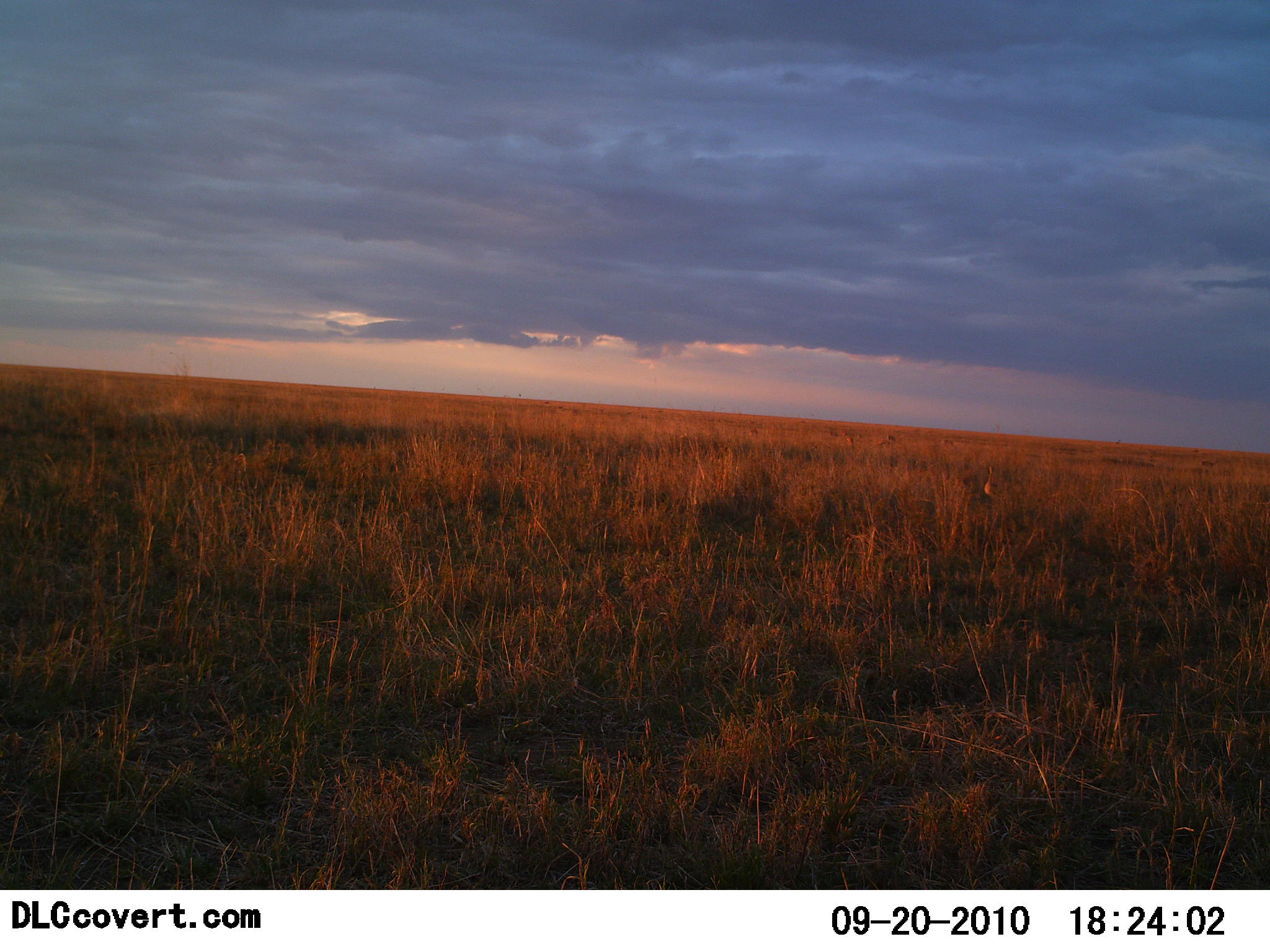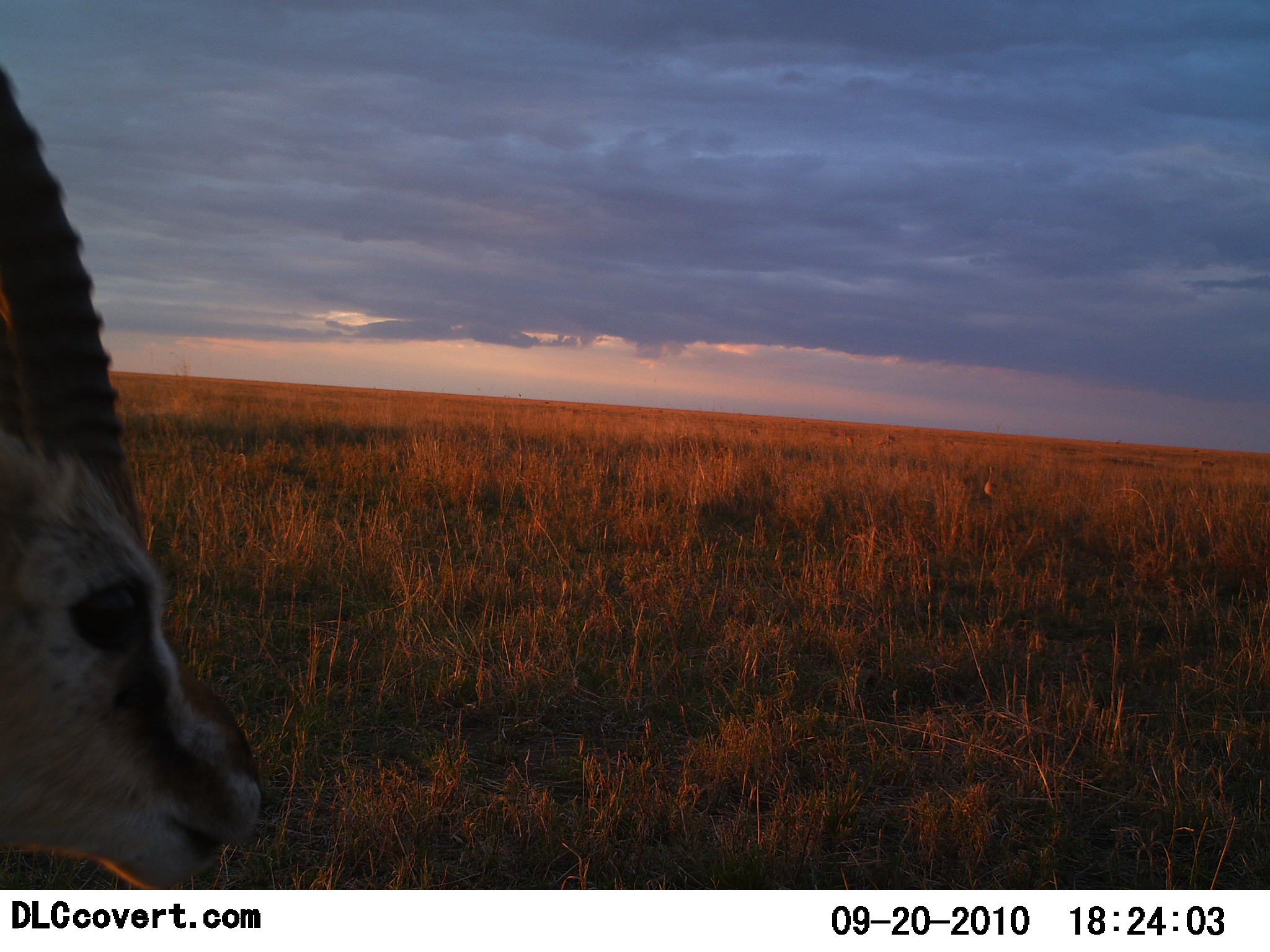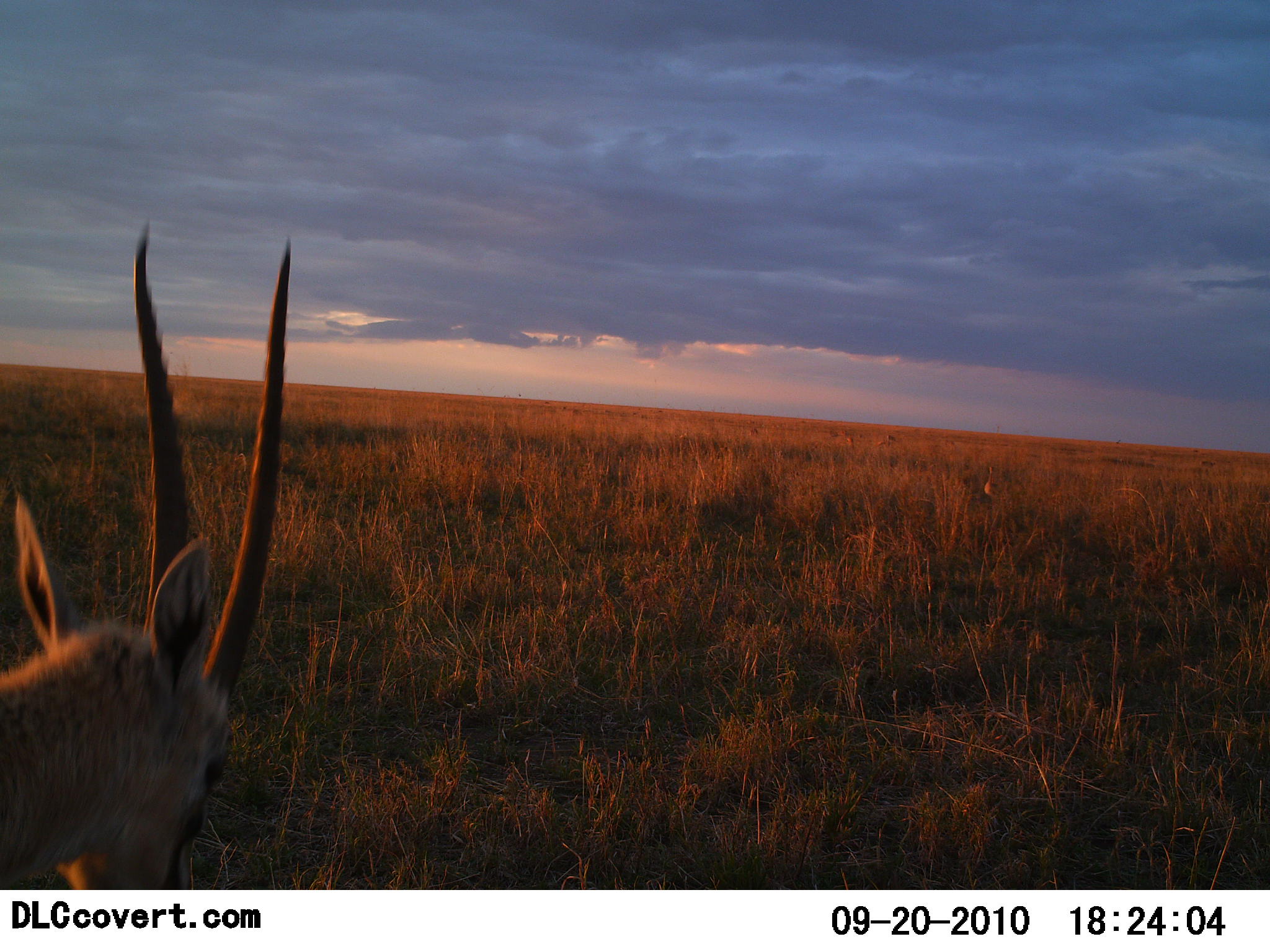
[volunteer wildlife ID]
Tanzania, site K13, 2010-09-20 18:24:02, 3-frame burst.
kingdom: Animalia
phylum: Chordata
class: Mammalia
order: Artiodactyla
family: Bovidae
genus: Eudorcas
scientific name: Eudorcas thomsonii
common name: thomson's gazelle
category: gazellethomsons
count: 1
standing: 62%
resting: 0%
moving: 38%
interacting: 0%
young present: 0%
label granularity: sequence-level